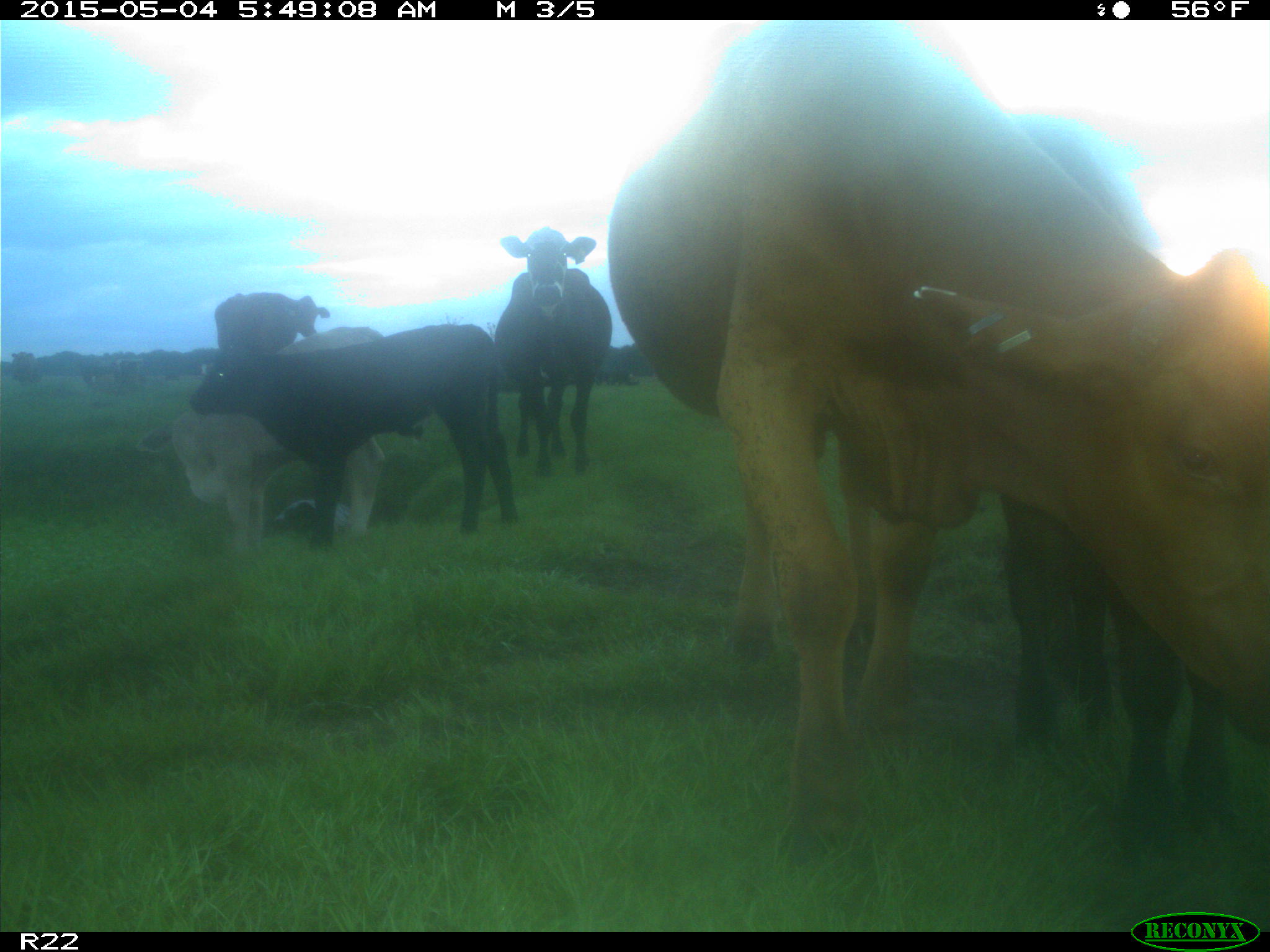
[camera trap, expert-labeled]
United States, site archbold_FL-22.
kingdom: Animalia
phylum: Chordata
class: Mammalia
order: Artiodactyla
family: Bovidae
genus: Bos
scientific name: Bos taurus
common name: domestic cow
Bos taurus (domestic cow).